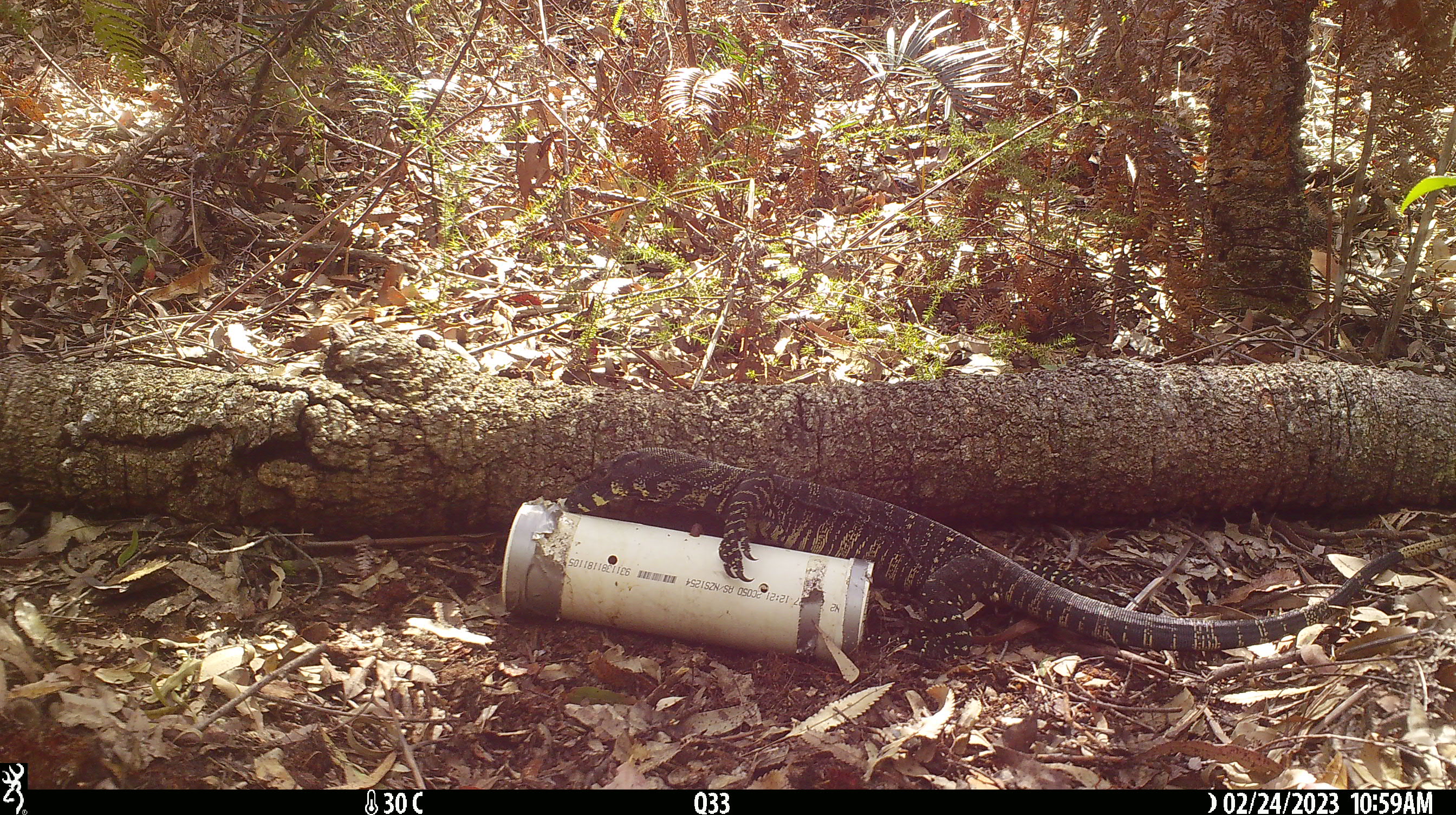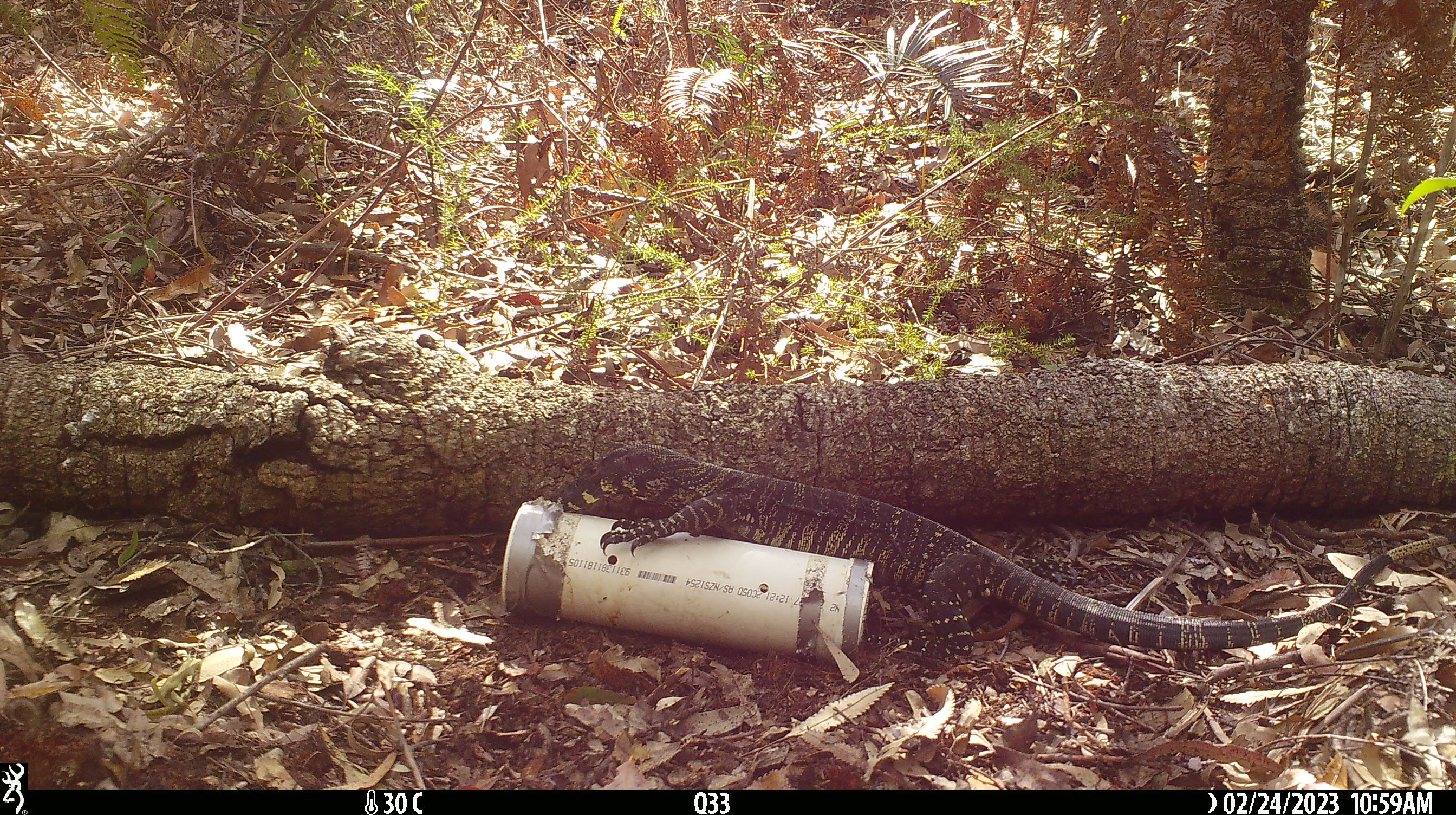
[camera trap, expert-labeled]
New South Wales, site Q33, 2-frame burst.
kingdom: Animalia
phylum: Chordata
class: Reptilia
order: Squamata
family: Varanidae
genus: Varanus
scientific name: Varanus varius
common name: lace monitor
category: goanna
Goanna (lace monitor) (Varanus varius).